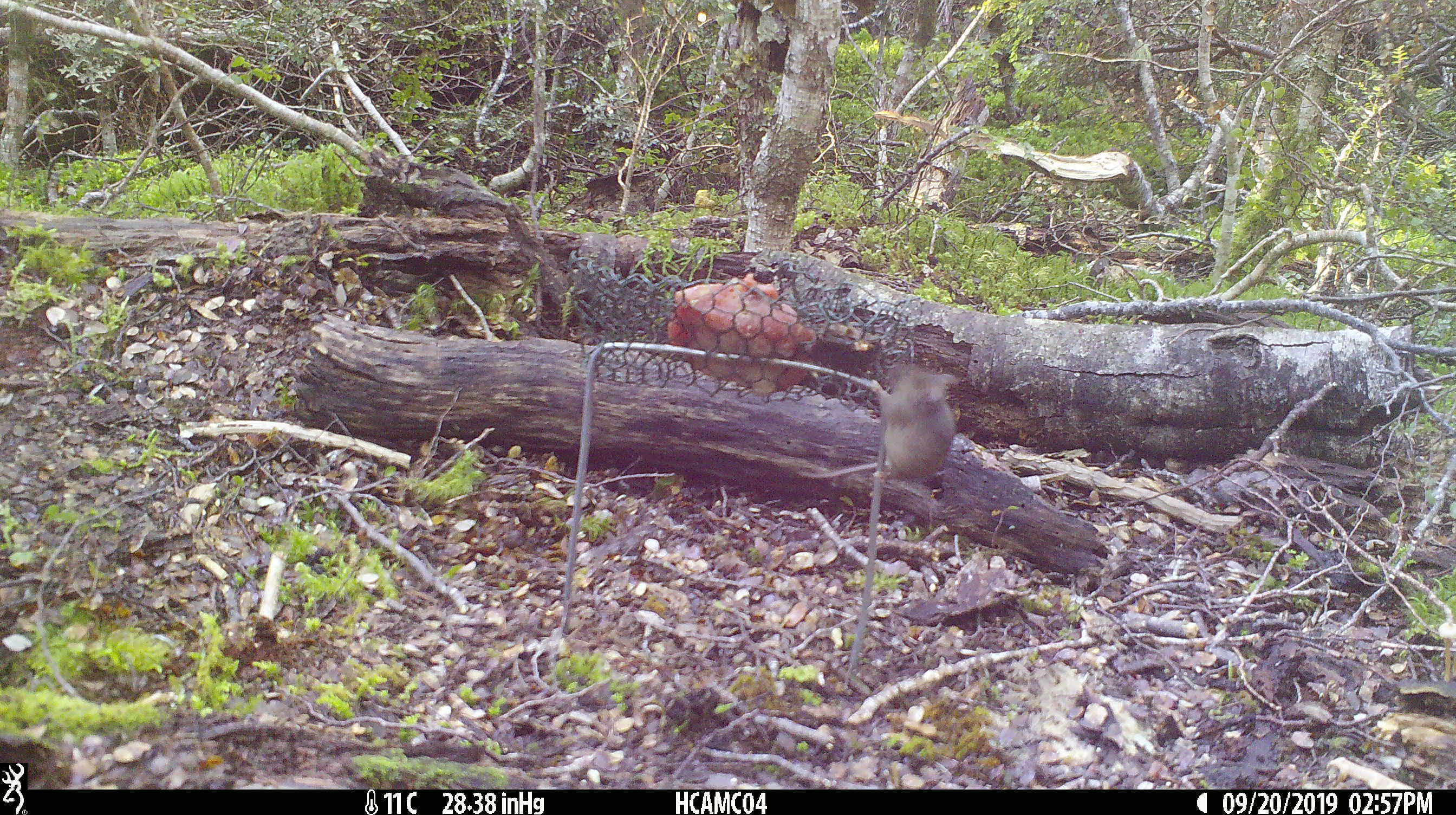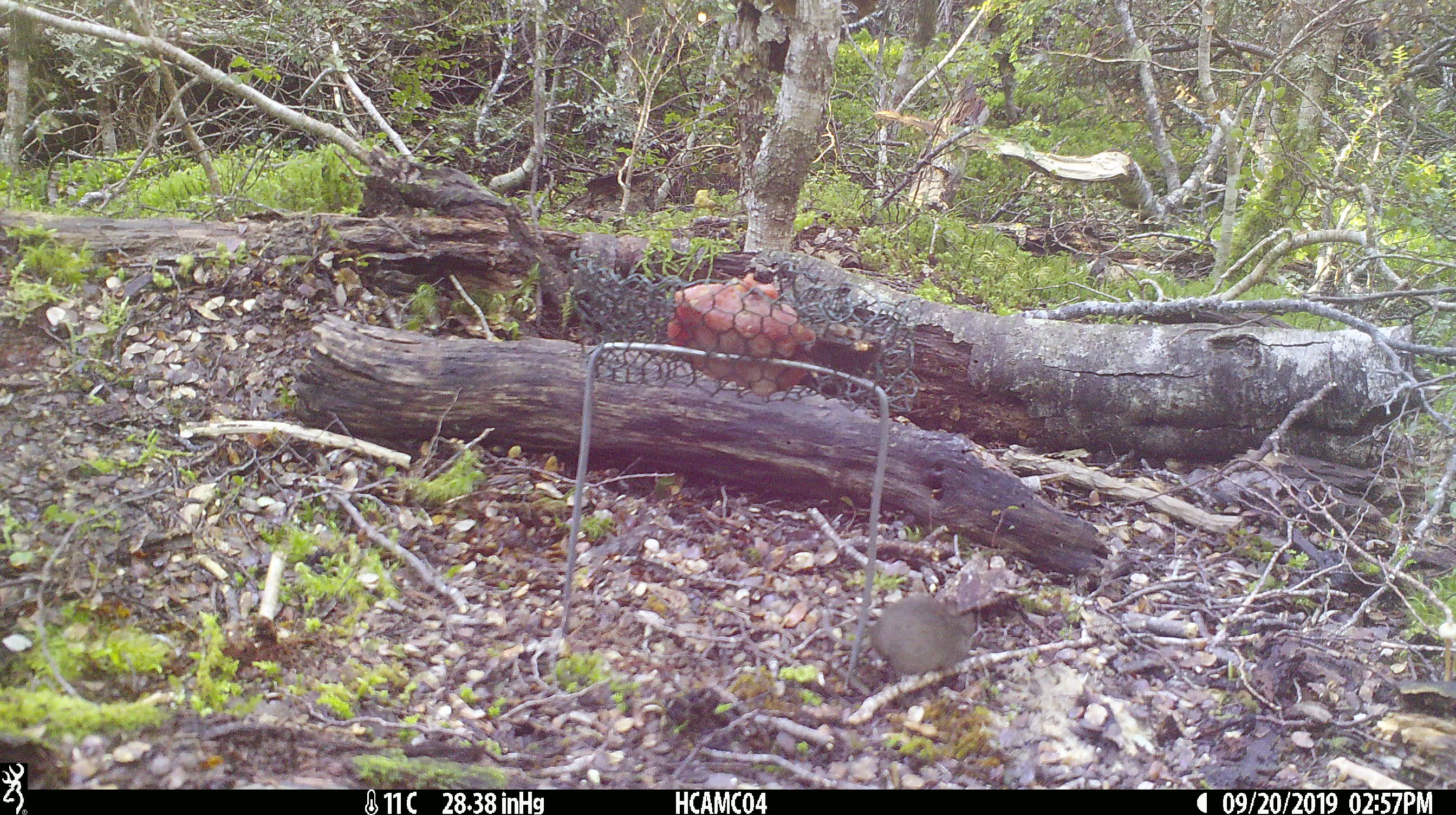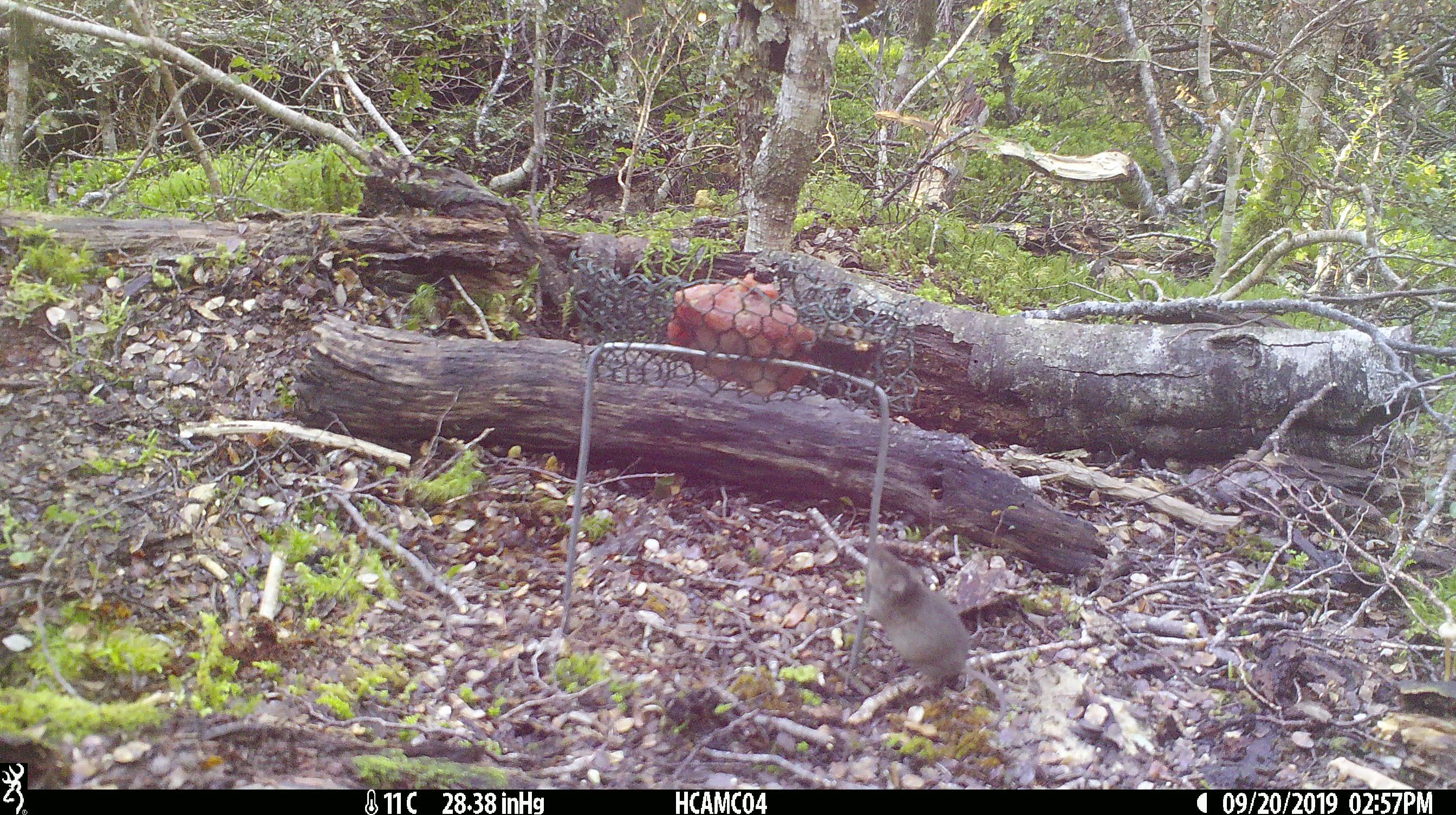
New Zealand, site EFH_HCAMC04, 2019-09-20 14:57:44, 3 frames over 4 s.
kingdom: Animalia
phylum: Chordata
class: Mammalia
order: Rodentia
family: Muridae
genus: Mus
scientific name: Mus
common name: mouse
Mouse (Mus).